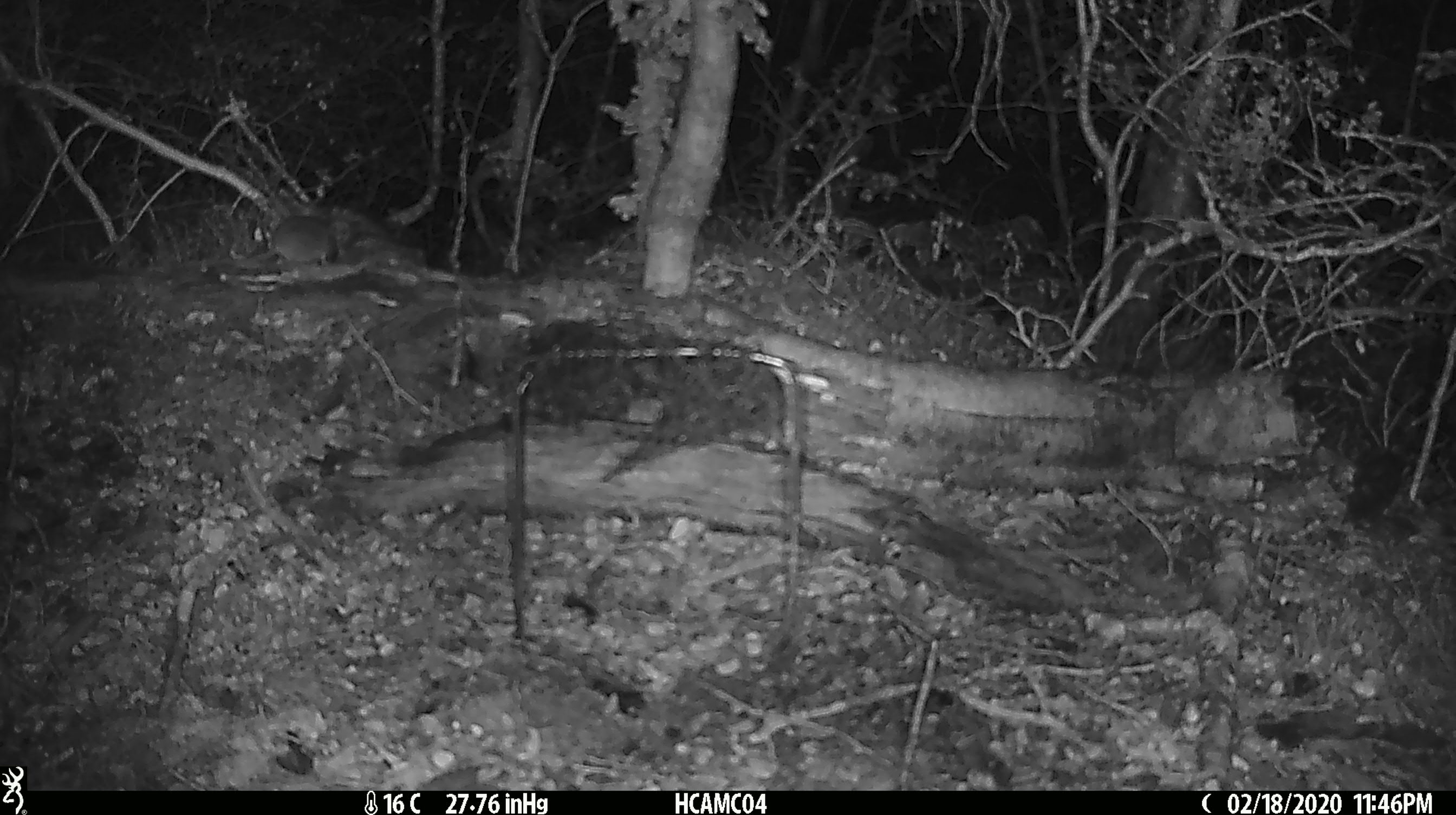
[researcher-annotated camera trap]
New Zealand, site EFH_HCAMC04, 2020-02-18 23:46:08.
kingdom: Animalia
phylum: Chordata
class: Mammalia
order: Rodentia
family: Muridae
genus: Mus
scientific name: Mus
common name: mouse